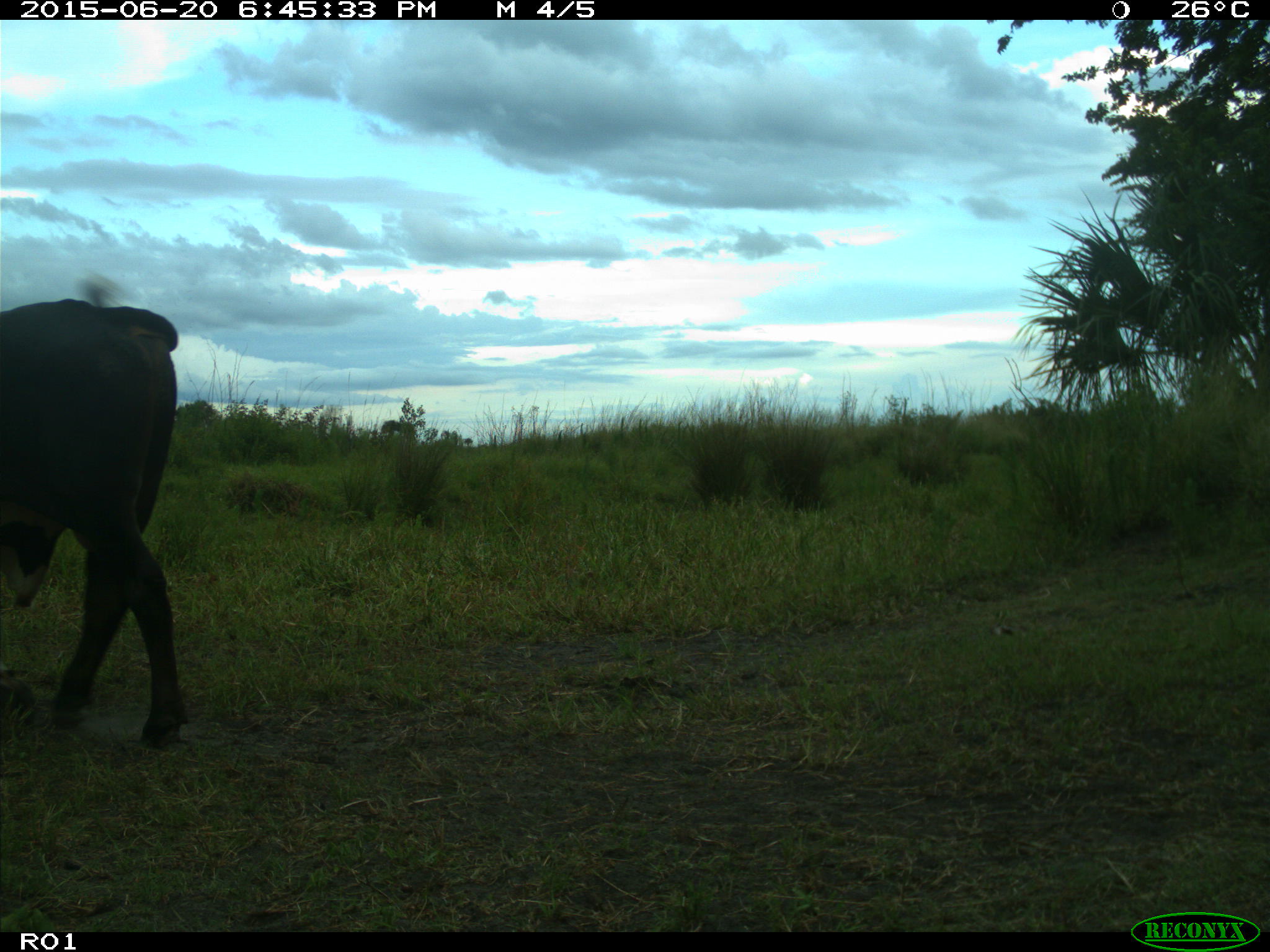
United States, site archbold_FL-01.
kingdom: Animalia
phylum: Chordata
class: Mammalia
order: Artiodactyla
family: Bovidae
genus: Bos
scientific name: Bos taurus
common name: domestic cow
Bos taurus (domestic cow).